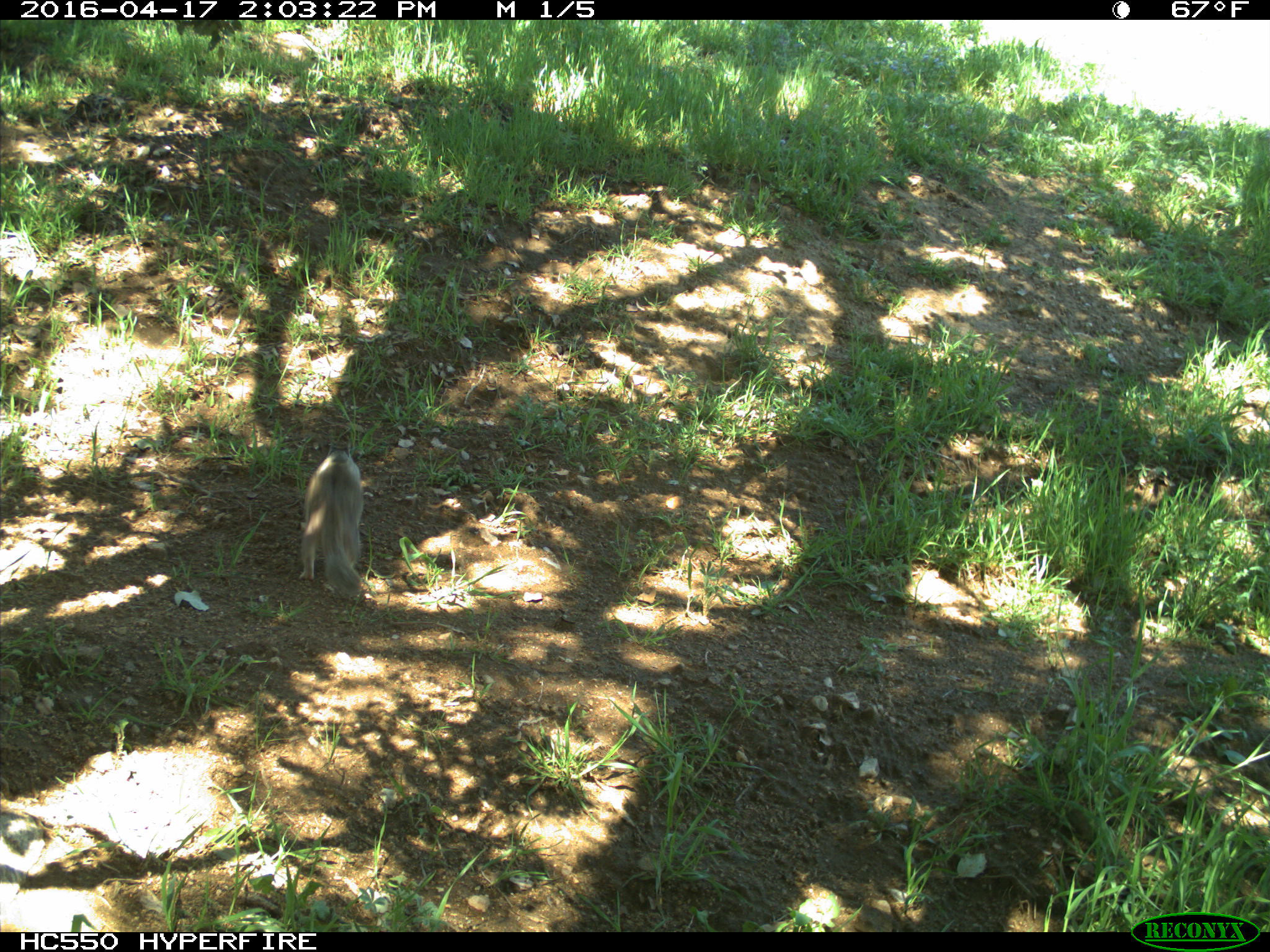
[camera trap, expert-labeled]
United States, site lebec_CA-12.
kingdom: Animalia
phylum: Chordata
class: Mammalia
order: Rodentia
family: Sciuridae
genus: Otospermophilus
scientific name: Otospermophilus beecheyi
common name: california ground squirrel